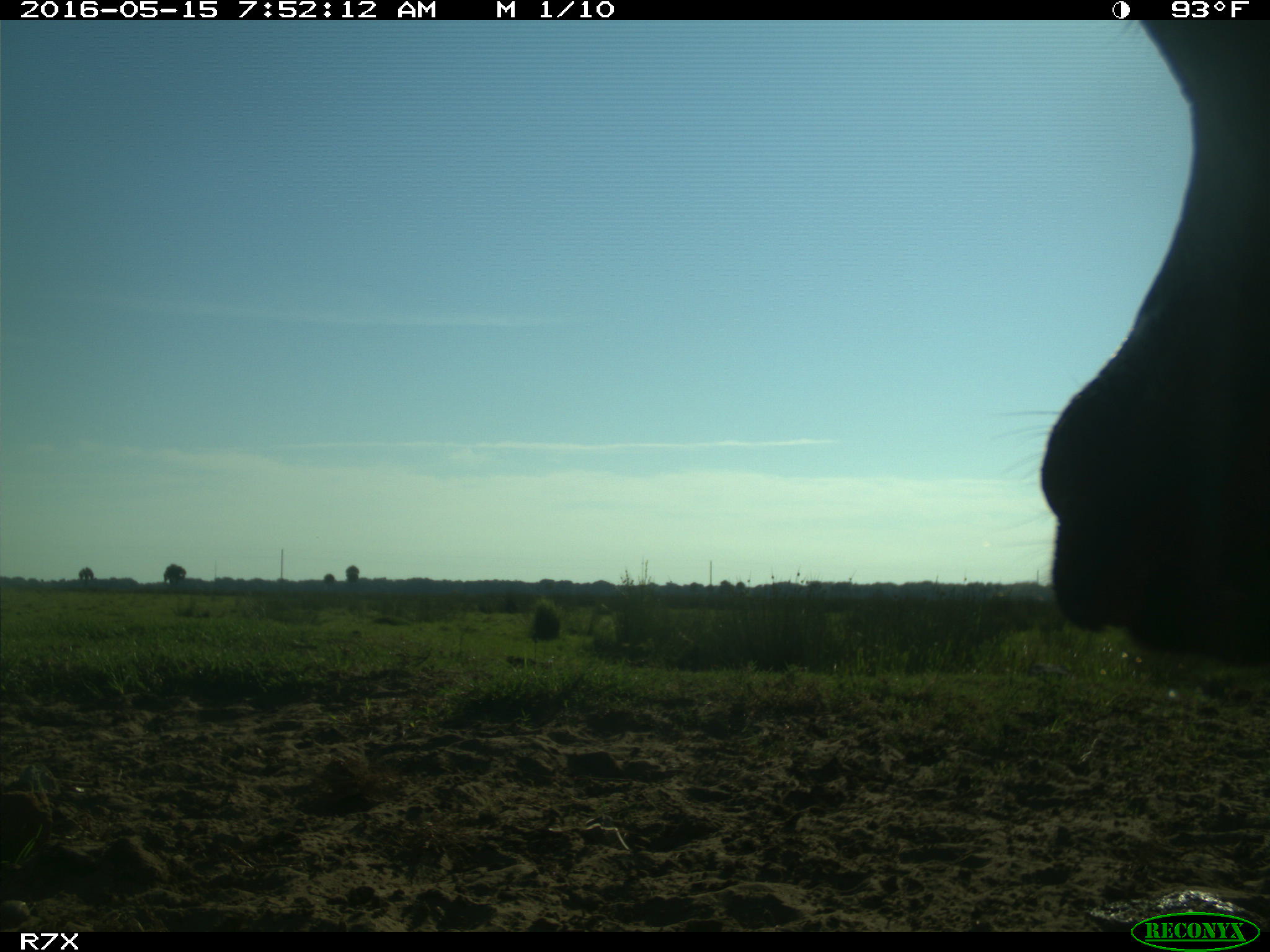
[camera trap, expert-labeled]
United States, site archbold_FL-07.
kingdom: Animalia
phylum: Chordata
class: Mammalia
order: Artiodactyla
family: Bovidae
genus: Bos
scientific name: Bos taurus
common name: domestic cow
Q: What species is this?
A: Bos taurus (domestic cow).